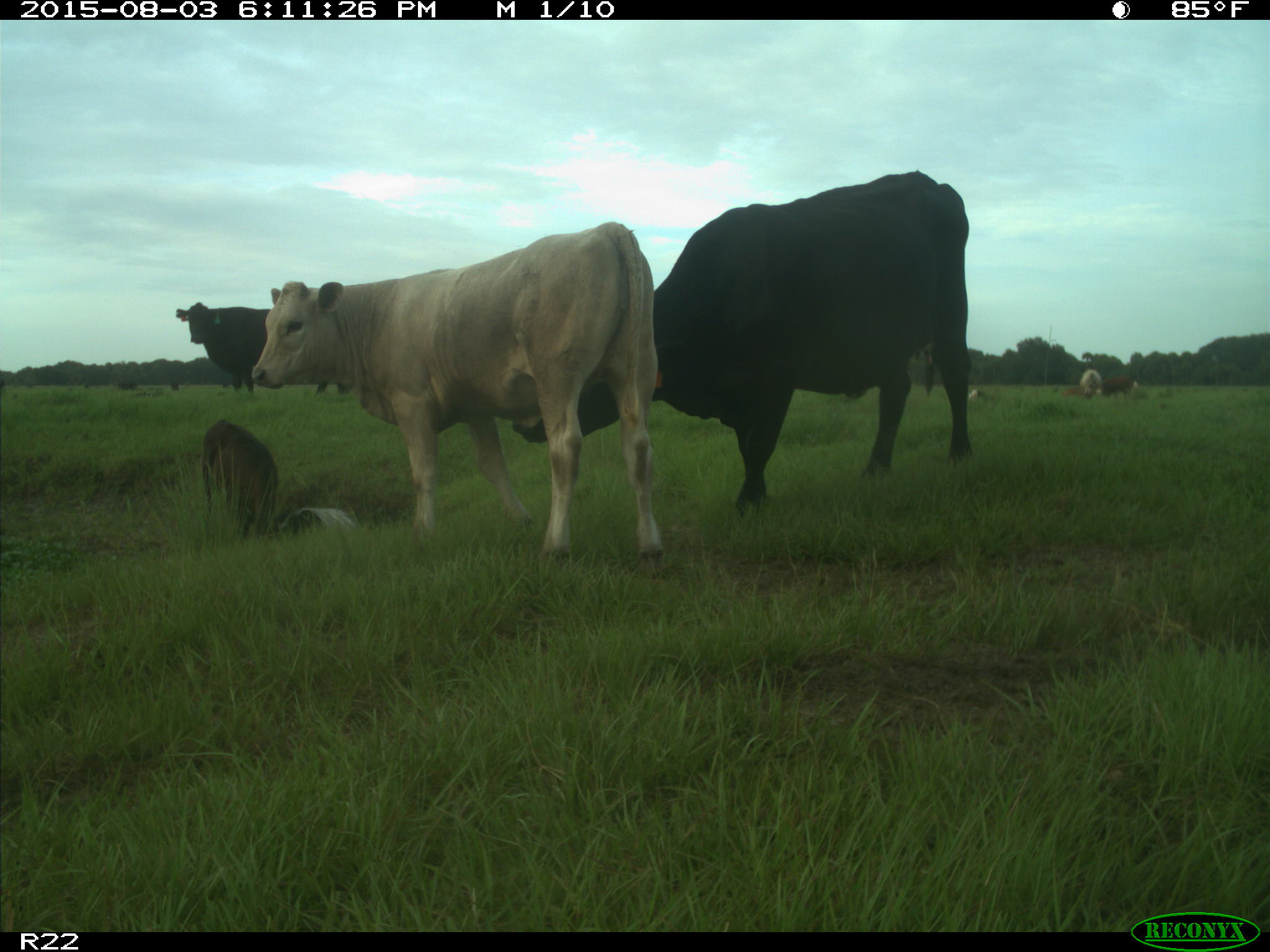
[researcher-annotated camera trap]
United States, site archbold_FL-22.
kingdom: Animalia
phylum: Chordata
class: Mammalia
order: Artiodactyla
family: Bovidae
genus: Bos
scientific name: Bos taurus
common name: domestic cow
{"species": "Bos taurus (domestic cow)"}